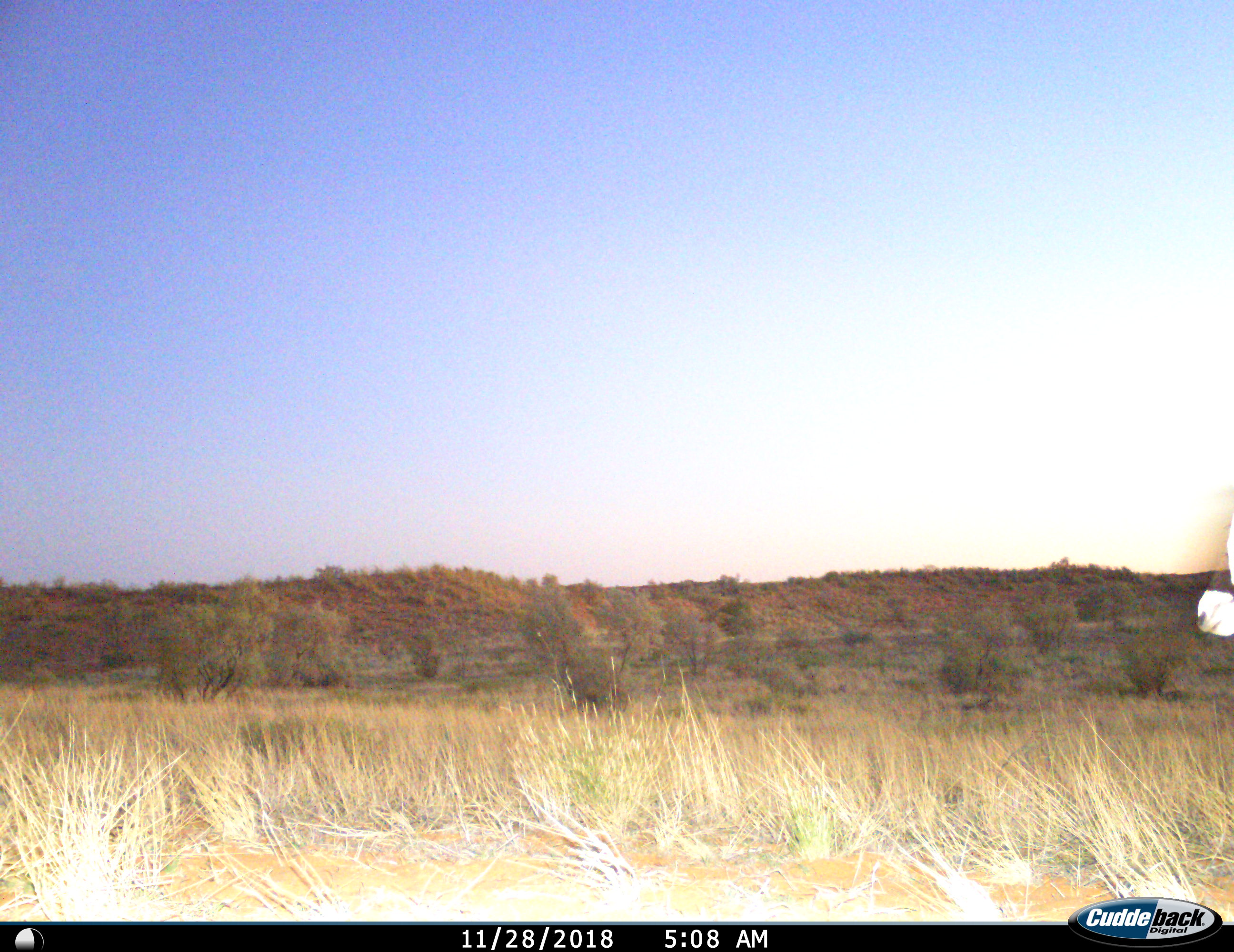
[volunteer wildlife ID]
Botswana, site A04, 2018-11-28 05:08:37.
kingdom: Animalia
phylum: Chordata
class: Mammalia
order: Artiodactyla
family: Bovidae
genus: Oryx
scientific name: Oryx gazella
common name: gemsbok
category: gemsbokoryx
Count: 1.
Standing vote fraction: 50%.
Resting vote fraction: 0%.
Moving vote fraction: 50%.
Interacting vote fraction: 0%.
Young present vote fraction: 0%.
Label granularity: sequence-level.